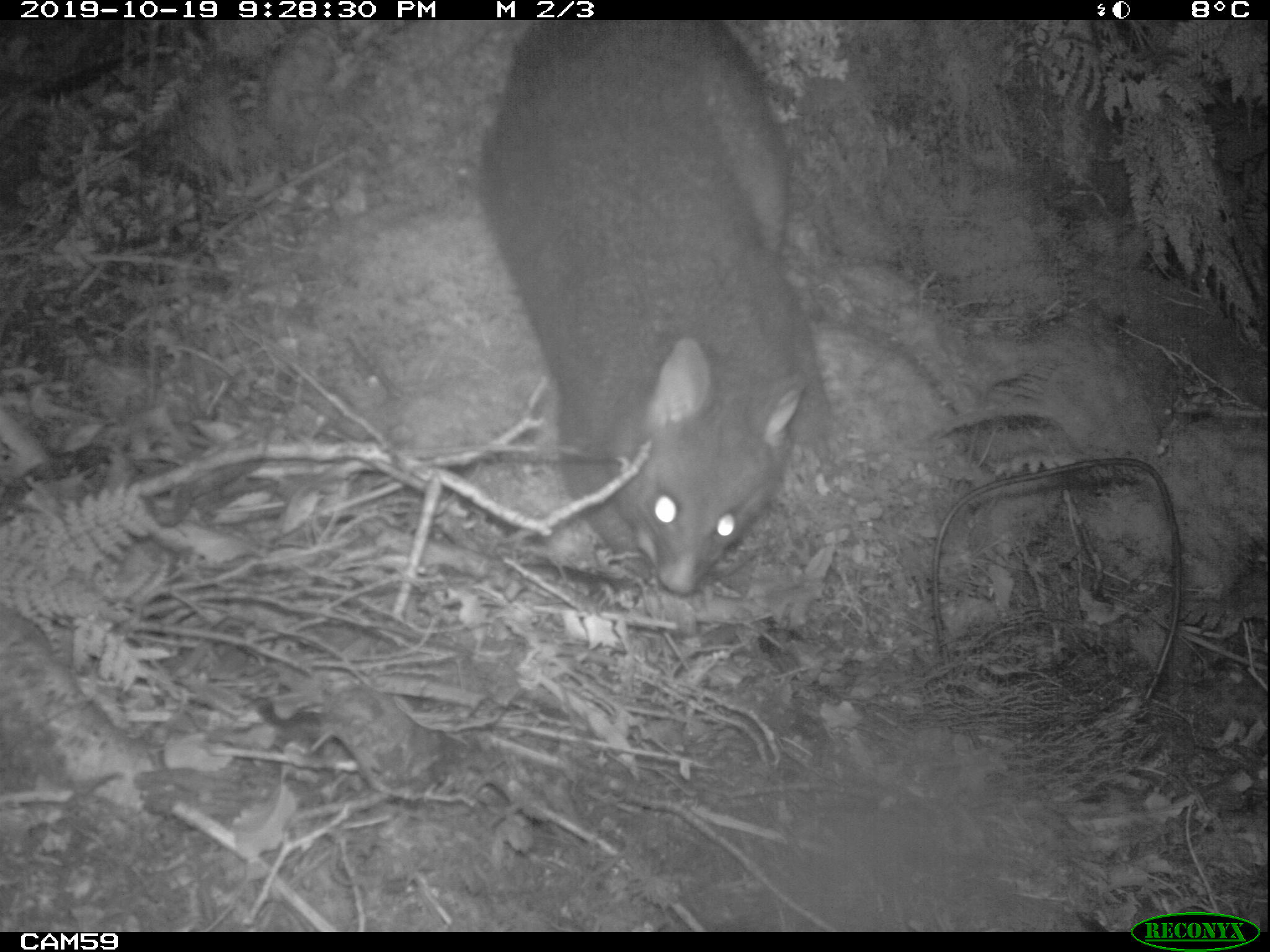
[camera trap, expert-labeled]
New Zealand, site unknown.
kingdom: Animalia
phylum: Chordata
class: Mammalia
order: Diprotodontia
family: Phalangeridae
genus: Trichosurus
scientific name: Trichosurus vulpecula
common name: common brushtail possum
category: possum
Possum (common brushtail possum) (Trichosurus vulpecula).